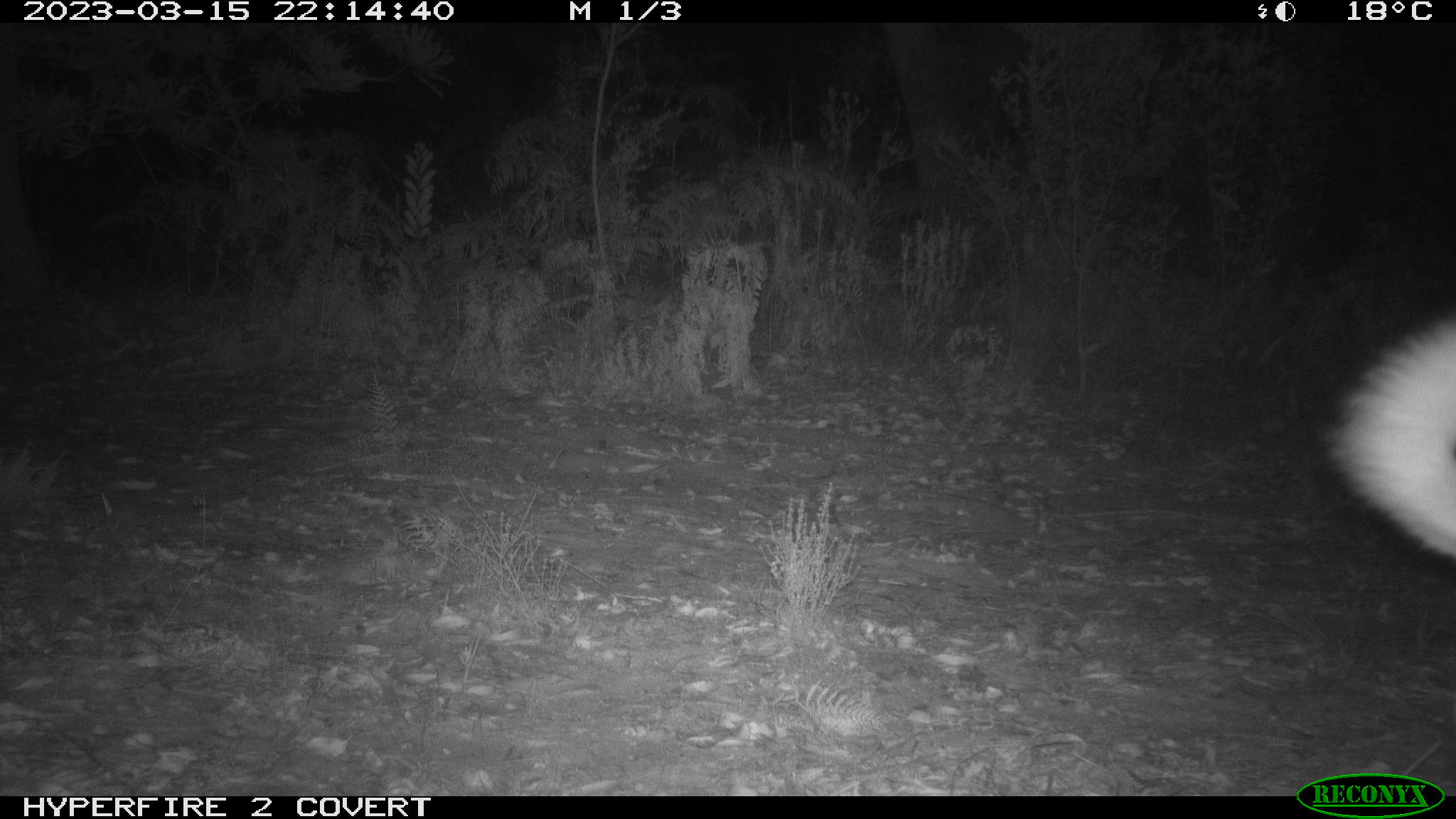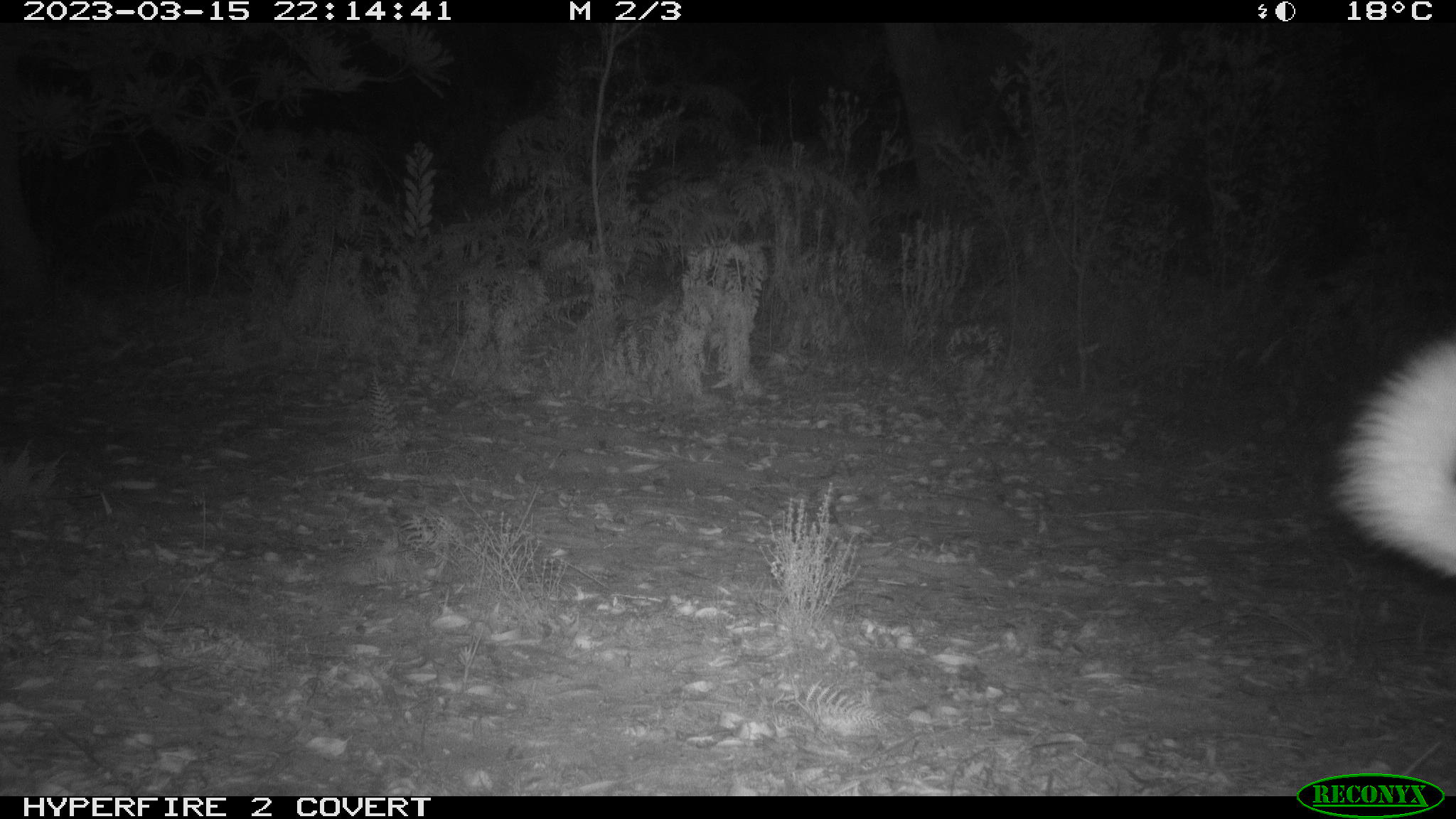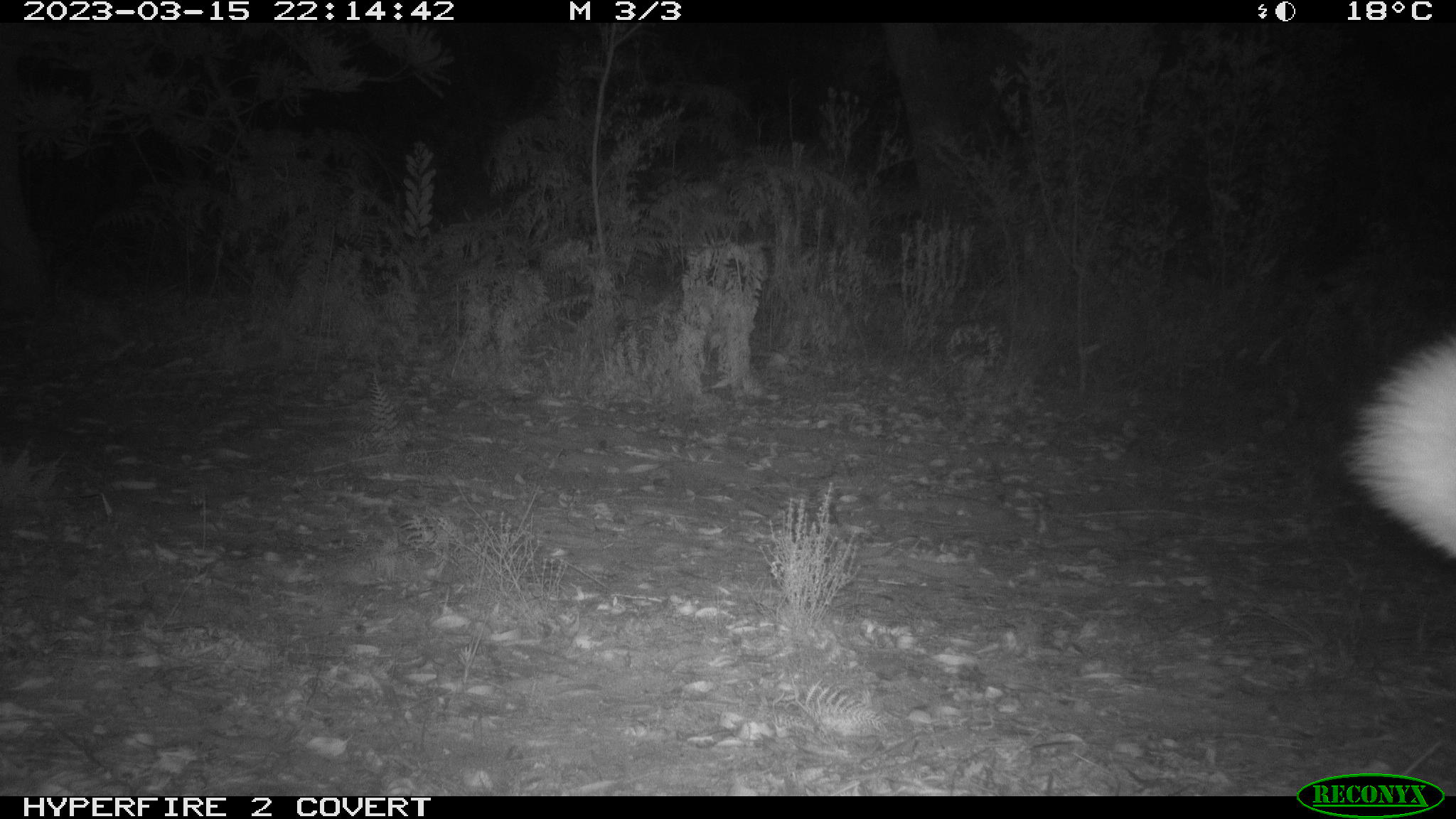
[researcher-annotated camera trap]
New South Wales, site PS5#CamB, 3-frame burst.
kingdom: Animalia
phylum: Chordata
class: Mammalia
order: Carnivora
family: Canidae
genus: Canis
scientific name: Canis familiaris dingo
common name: dingo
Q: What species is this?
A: Dingo (Canis familiaris dingo).